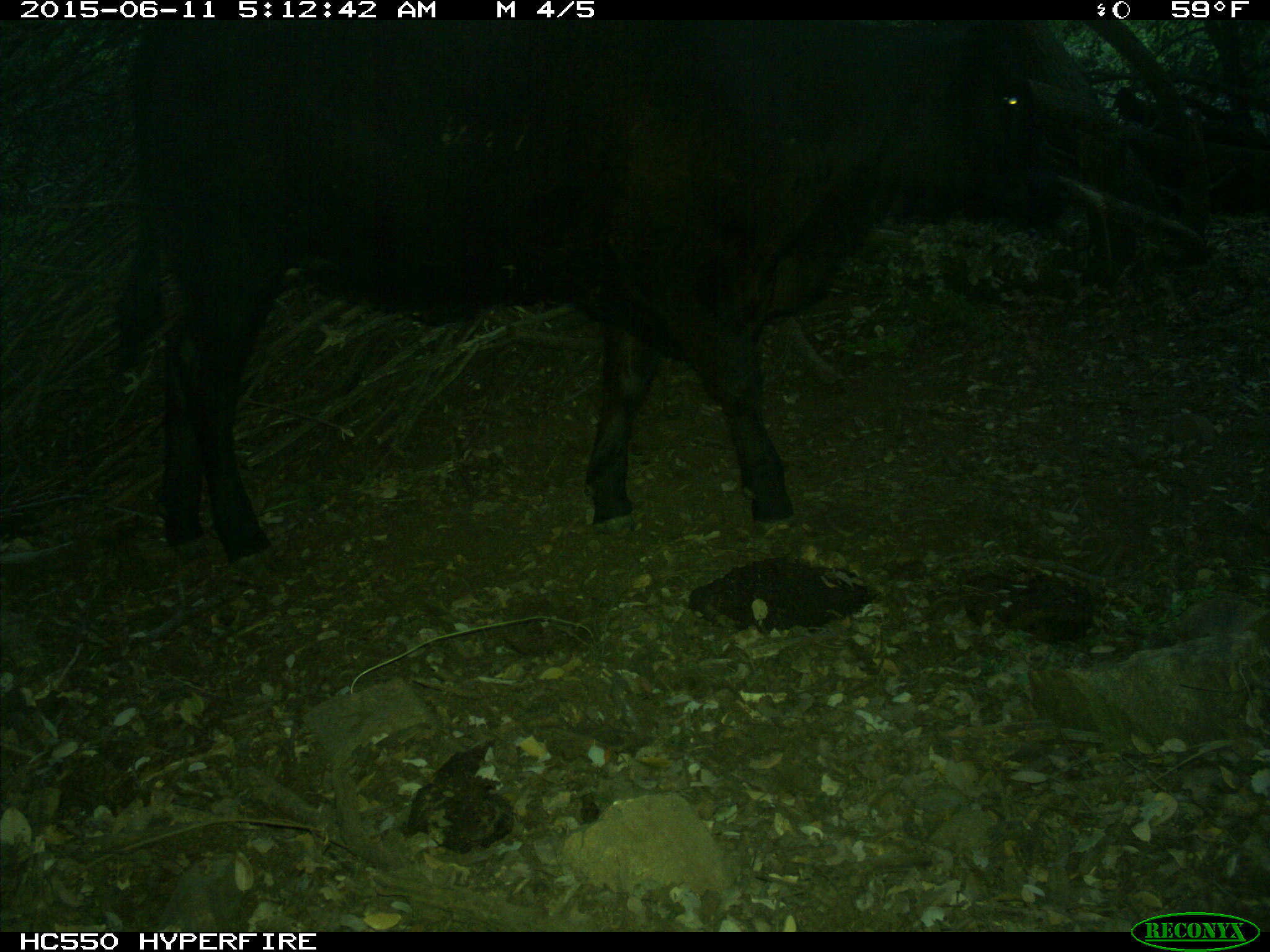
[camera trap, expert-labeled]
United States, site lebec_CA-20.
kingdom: Animalia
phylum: Chordata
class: Mammalia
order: Artiodactyla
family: Bovidae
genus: Bos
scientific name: Bos taurus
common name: domestic cow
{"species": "Bos taurus (domestic cow)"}